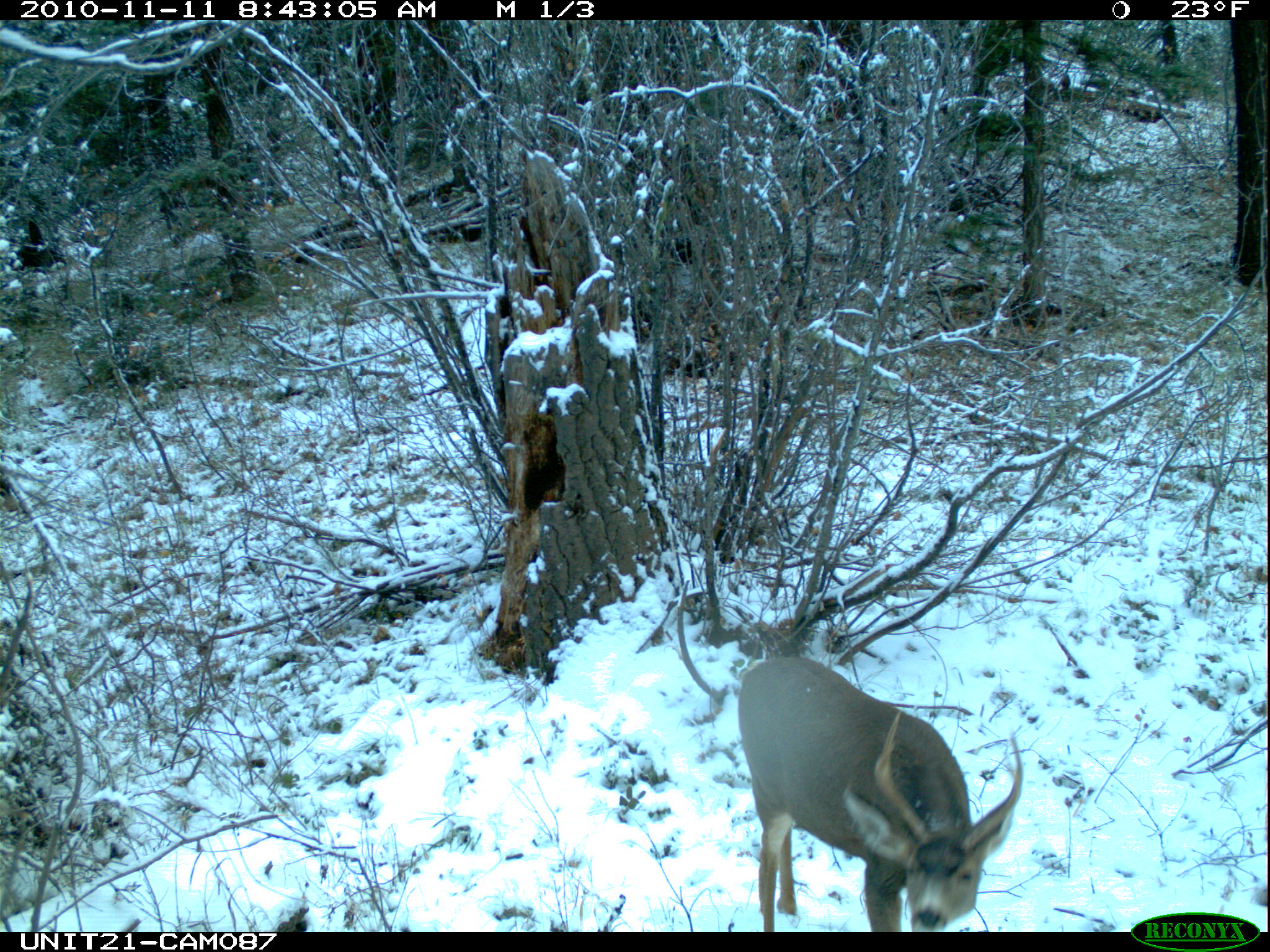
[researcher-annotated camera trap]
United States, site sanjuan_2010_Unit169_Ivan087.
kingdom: Animalia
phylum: Chordata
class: Mammalia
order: Artiodactyla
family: Cervidae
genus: Odocoileus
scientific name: Odocoileus hemionus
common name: mule deer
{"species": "Odocoileus hemionus (mule deer)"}